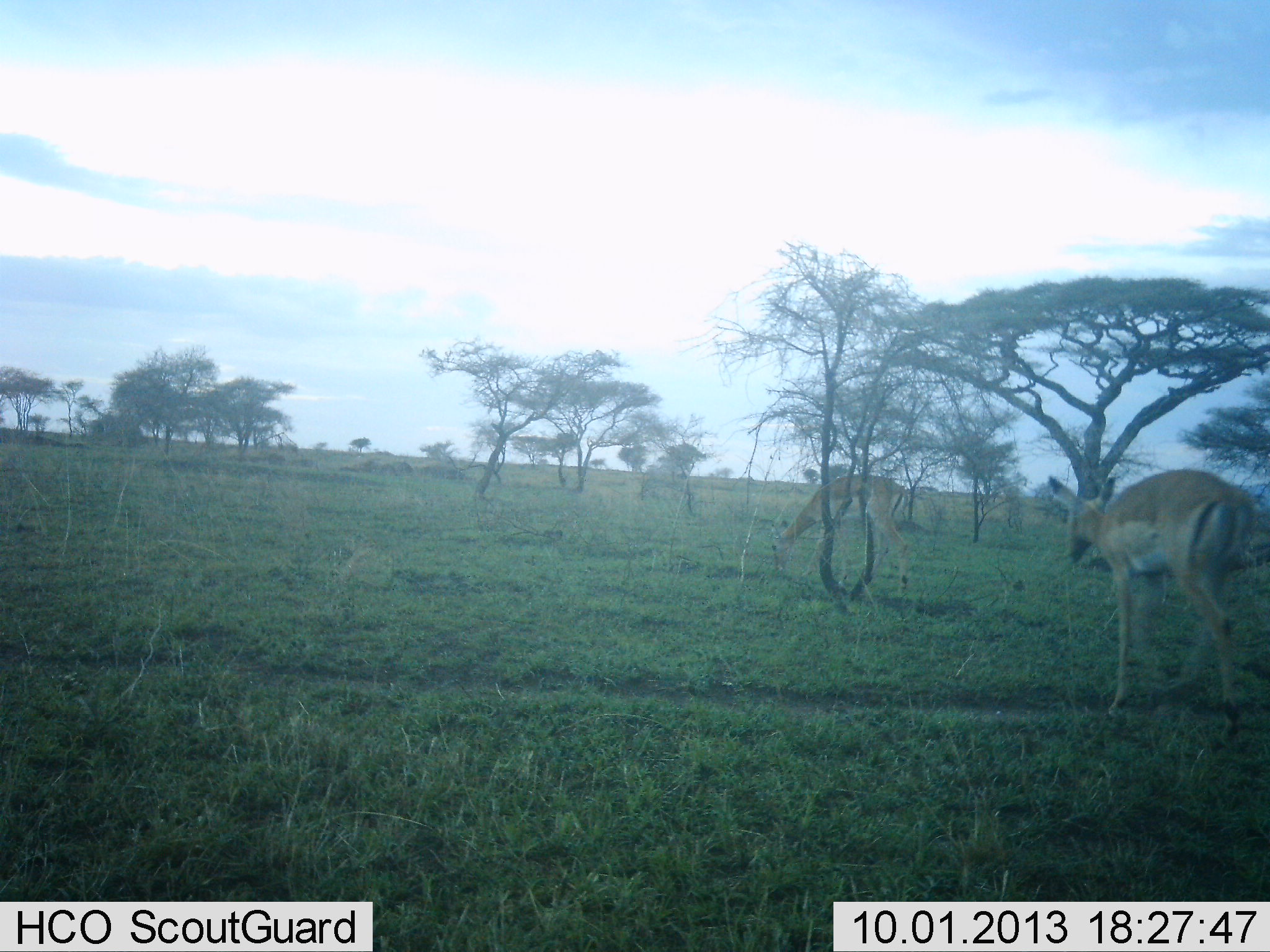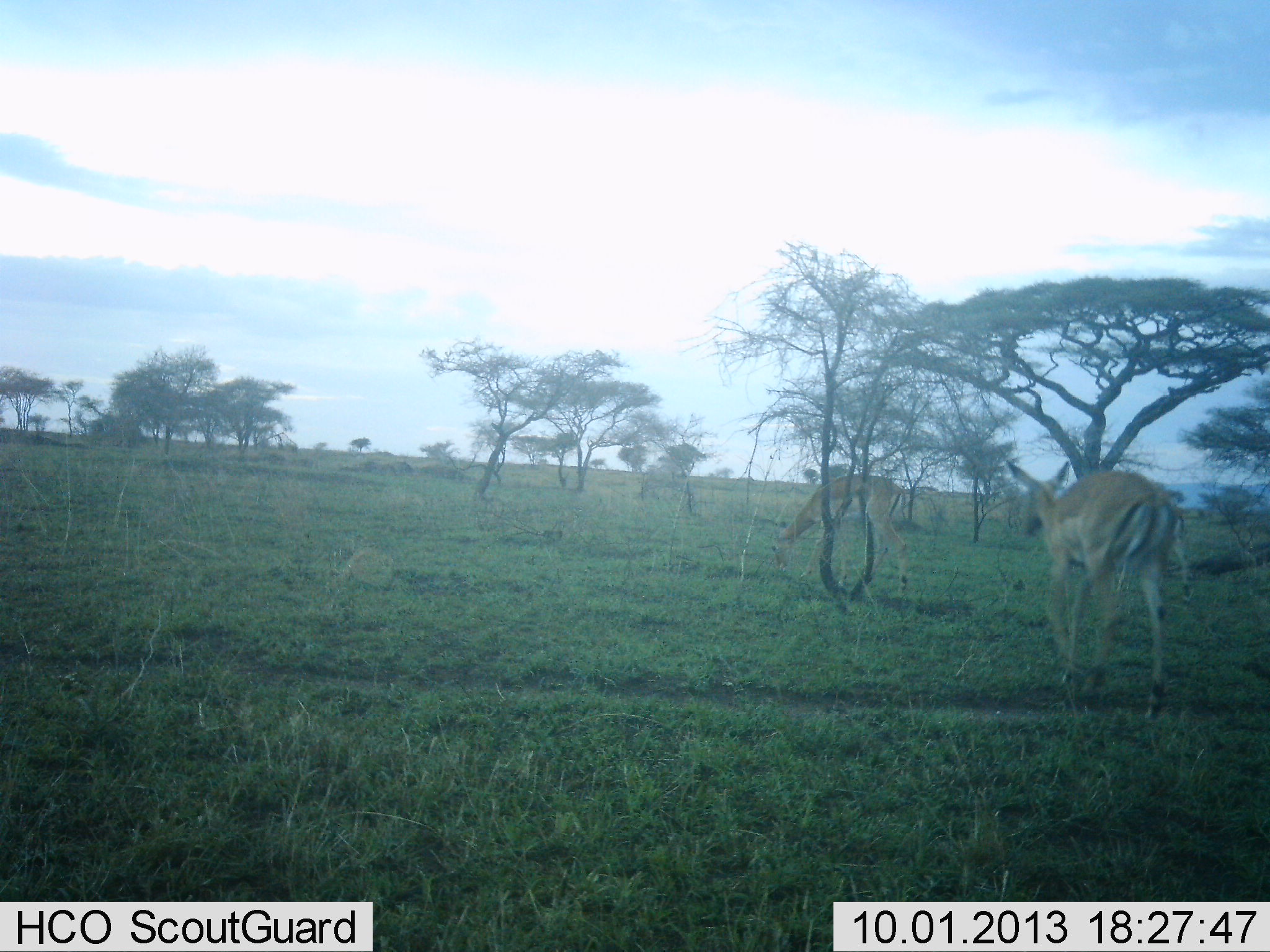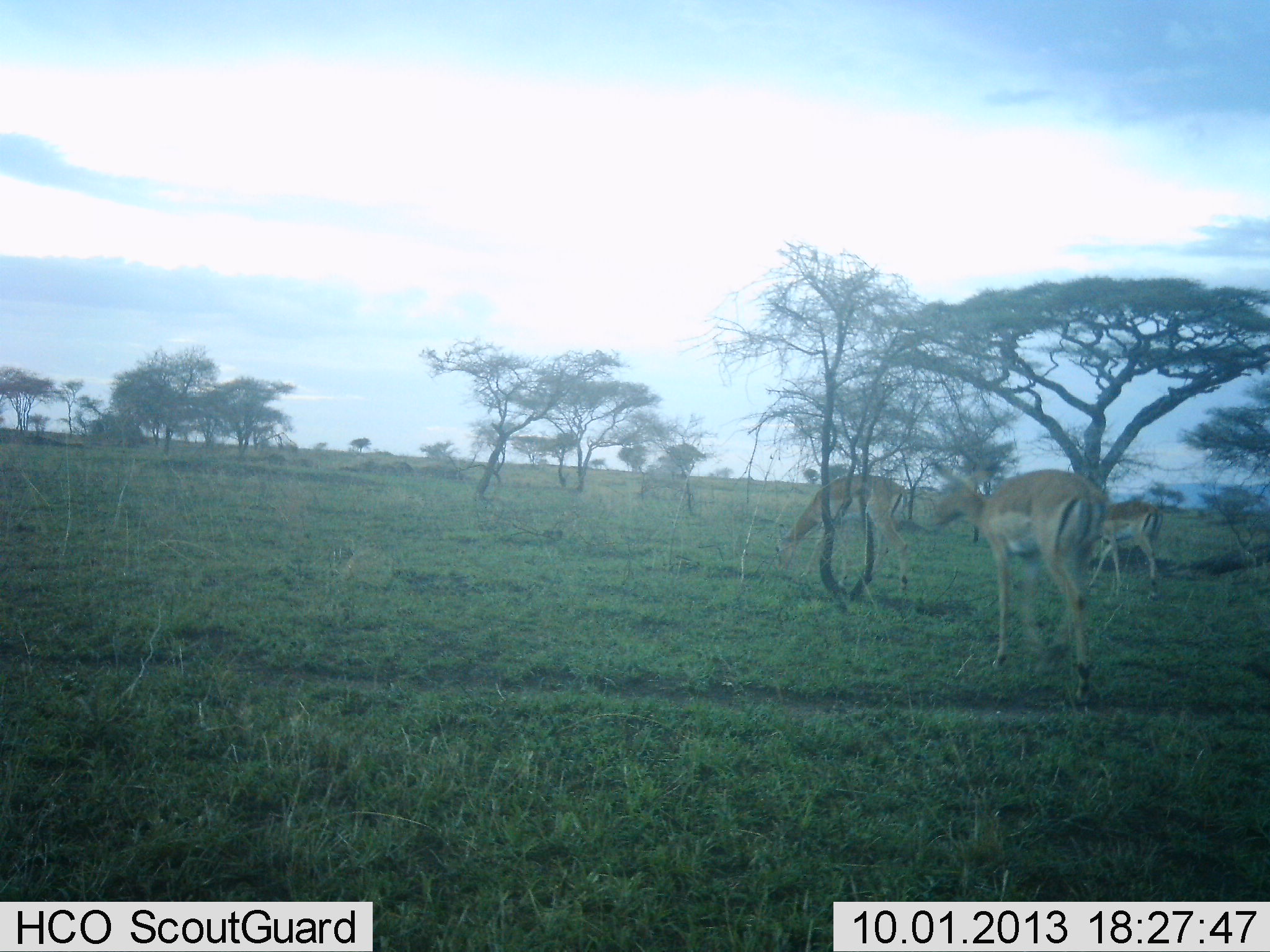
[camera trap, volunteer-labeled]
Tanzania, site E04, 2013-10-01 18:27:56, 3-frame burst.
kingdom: Animalia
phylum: Chordata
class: Mammalia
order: Artiodactyla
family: Bovidae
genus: Nanger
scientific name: Nanger granti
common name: grant's gazelle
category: gazellegrants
Gazellegrants (grant's gazelle) (Nanger granti), count 2. Behavior (volunteer vote fractions): standing 31%, resting 8%, moving 77%, interacting 0%. Young present (vote fraction): 0%. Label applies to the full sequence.